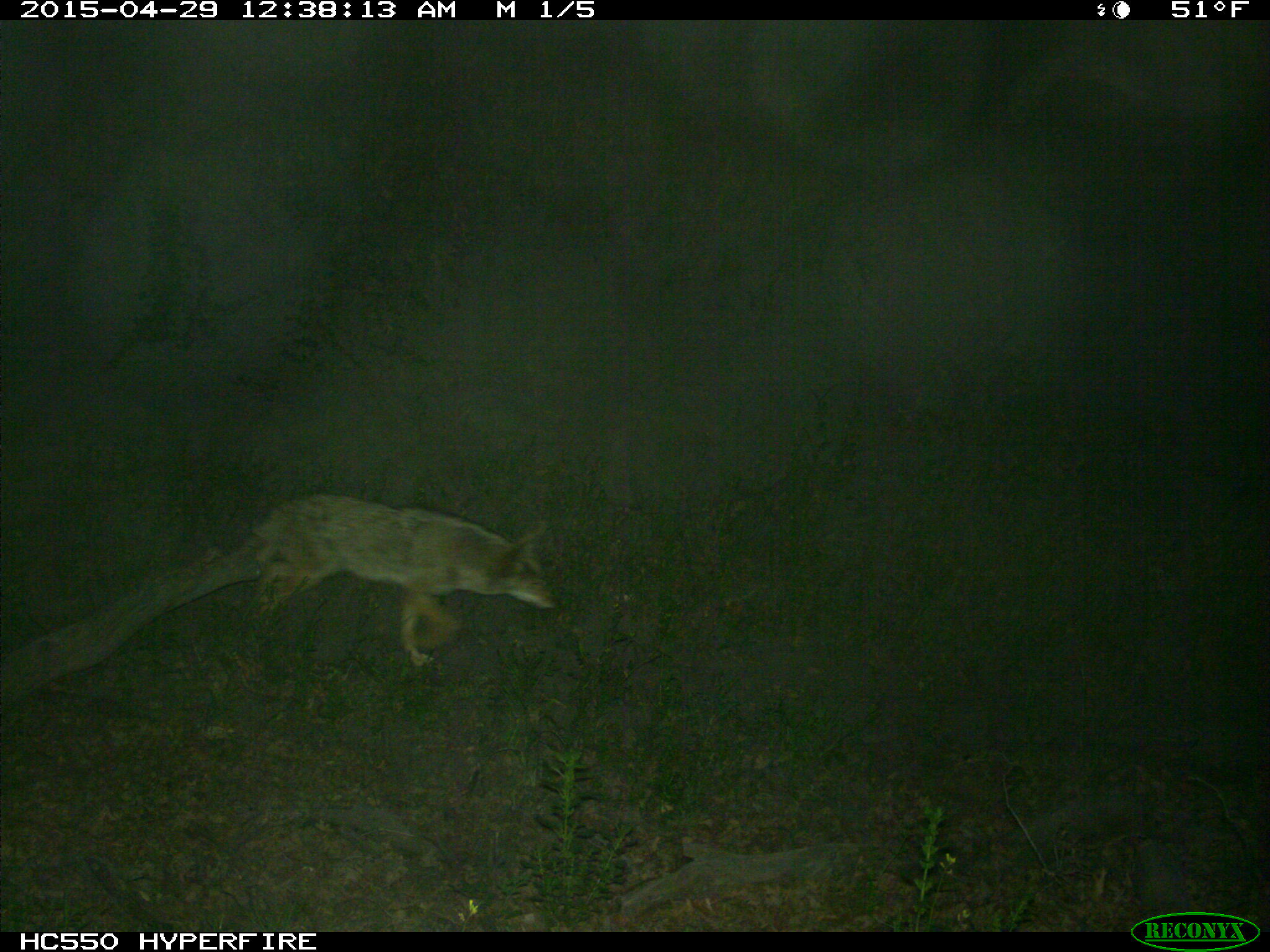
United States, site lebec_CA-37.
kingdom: Animalia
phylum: Chordata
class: Mammalia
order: Carnivora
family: Canidae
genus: Canis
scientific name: Canis latrans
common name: coyote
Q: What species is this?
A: Canis latrans (coyote).